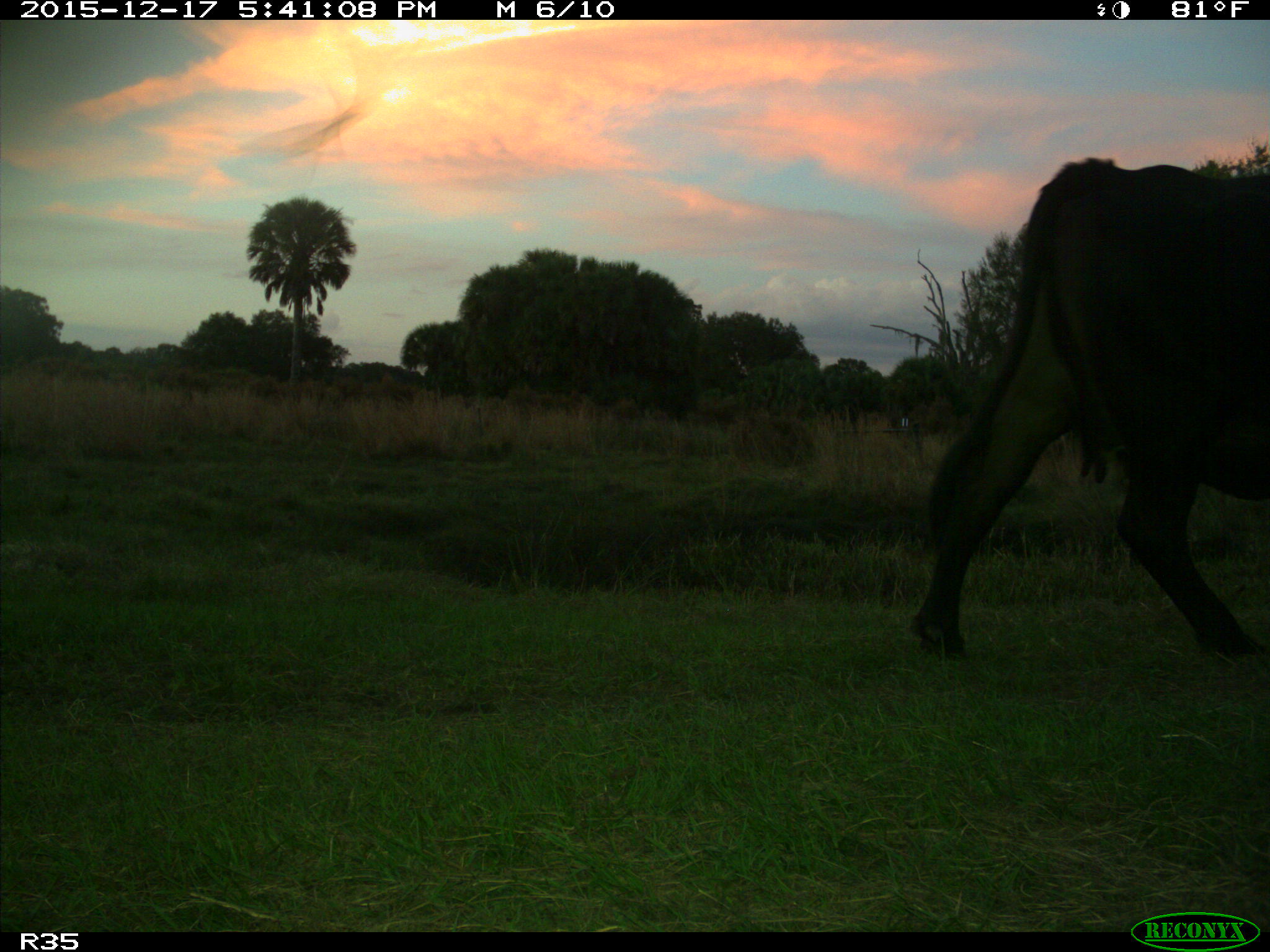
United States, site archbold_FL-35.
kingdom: Animalia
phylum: Chordata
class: Mammalia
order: Artiodactyla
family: Bovidae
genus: Bos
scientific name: Bos taurus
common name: domestic cow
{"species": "Bos taurus (domestic cow)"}